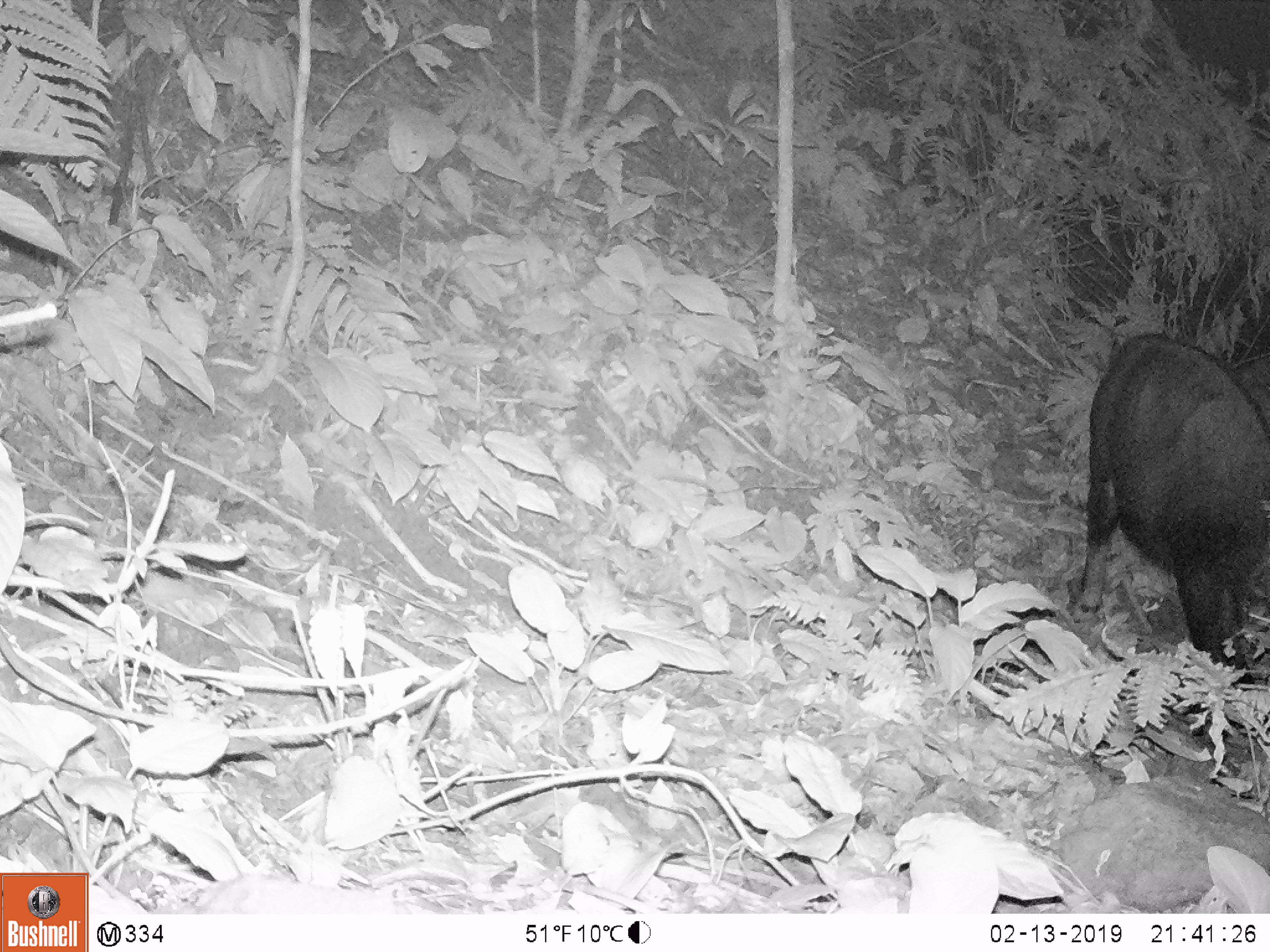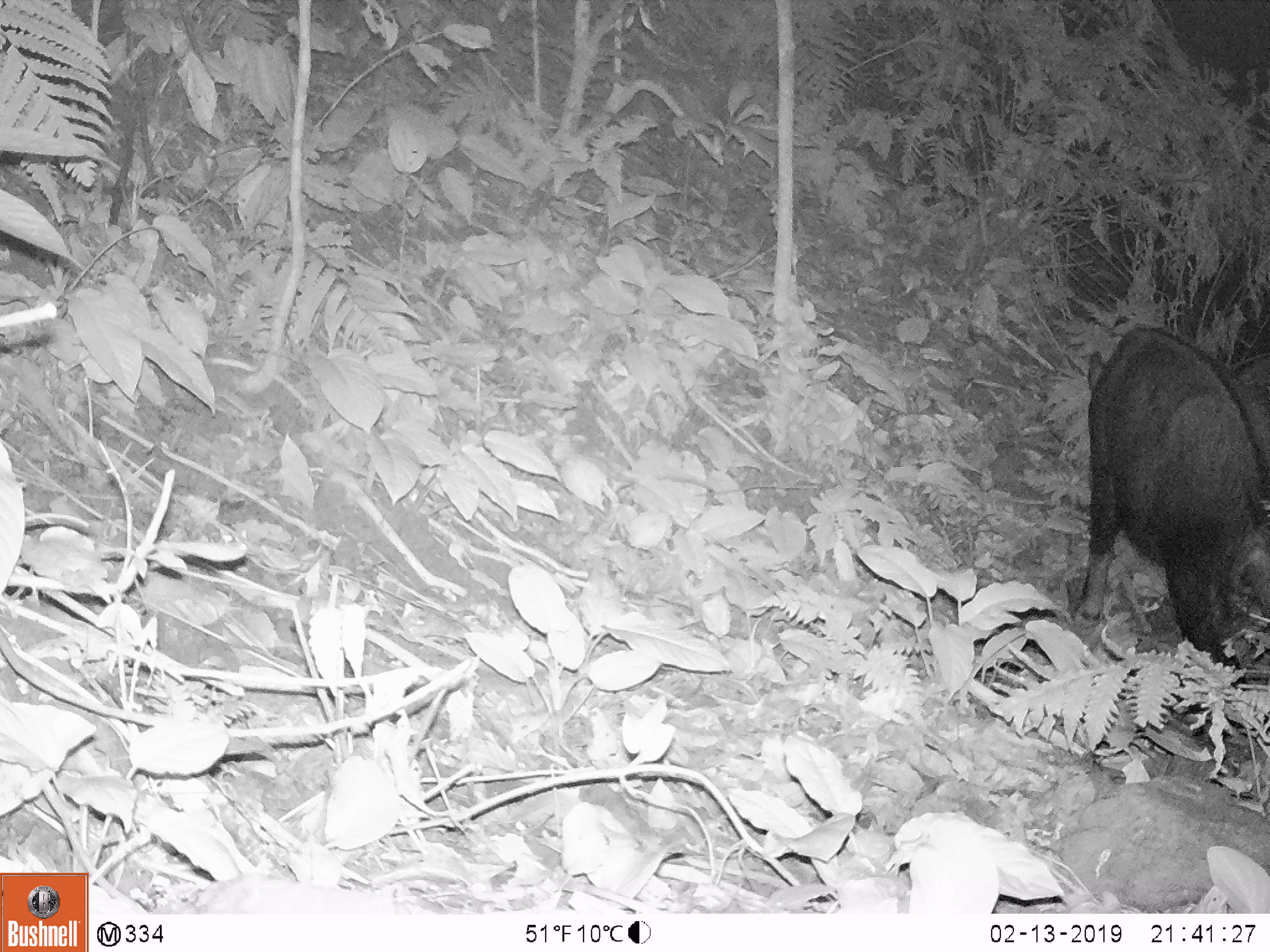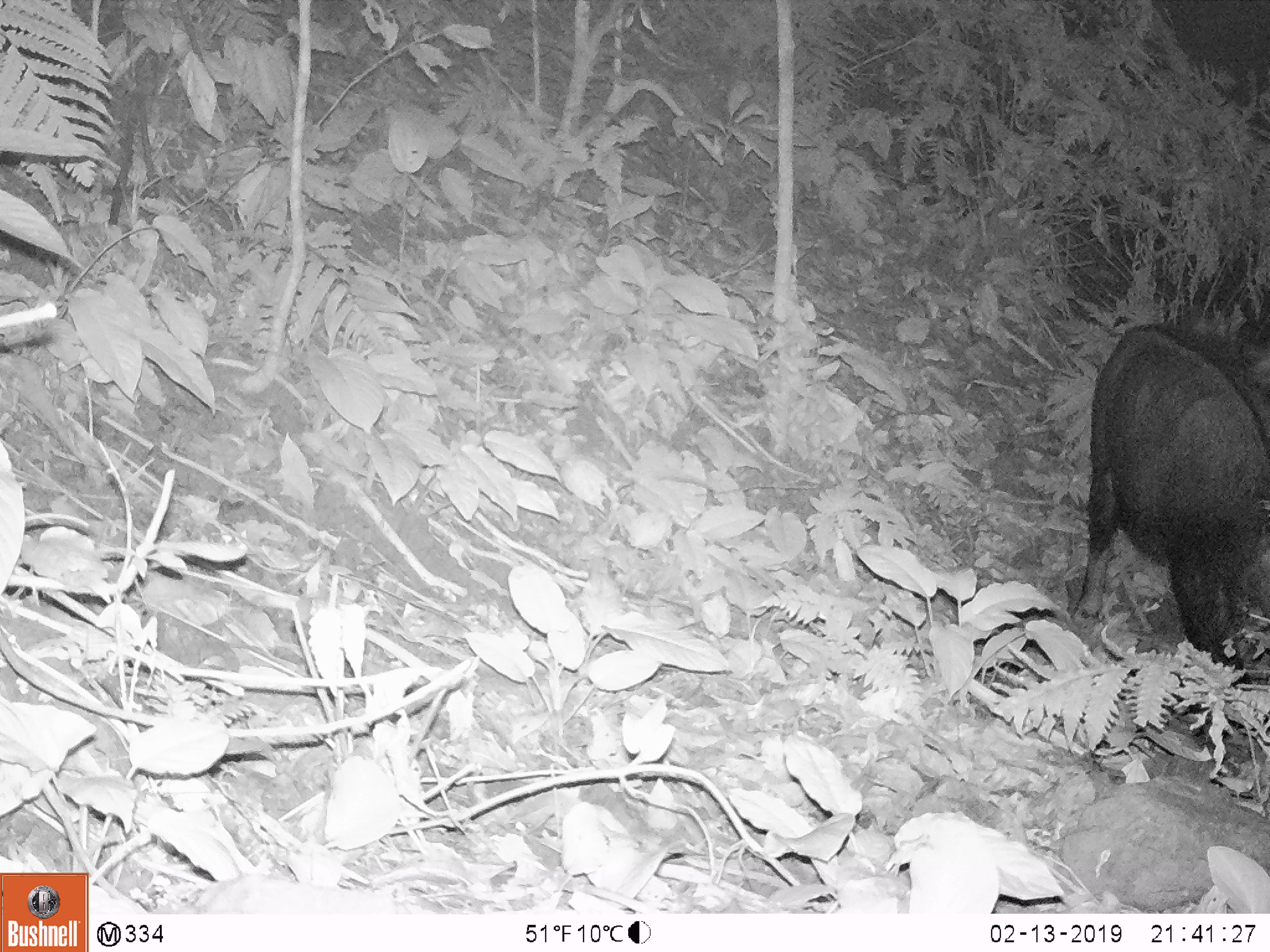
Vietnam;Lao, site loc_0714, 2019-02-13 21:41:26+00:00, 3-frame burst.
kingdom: Animalia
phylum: Chordata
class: Mammalia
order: Artiodactyla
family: Bovidae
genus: Capricornis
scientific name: Capricornis sumatraensis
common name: chinese serow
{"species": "chinese serow (Capricornis sumatraensis)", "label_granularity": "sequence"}